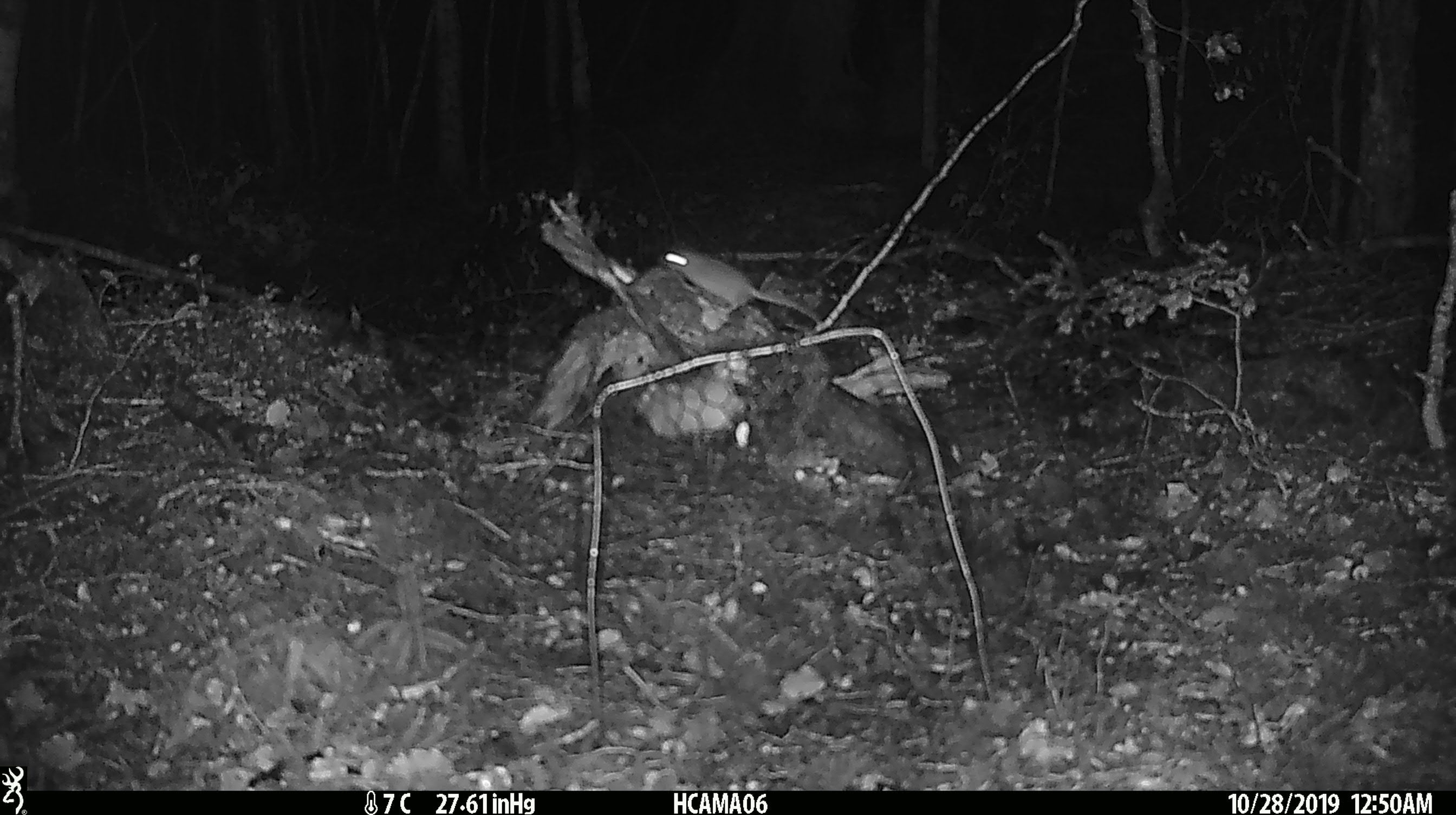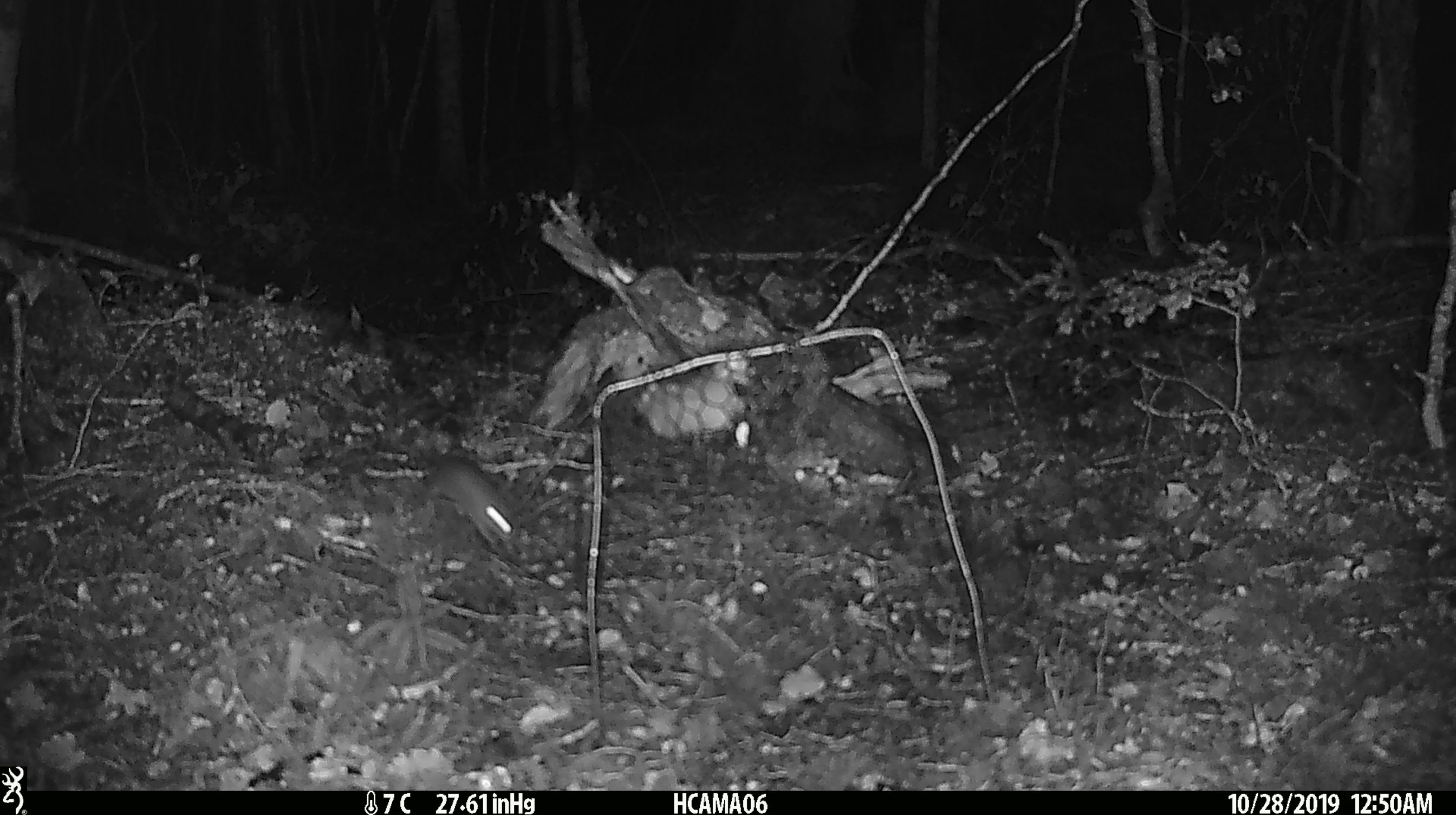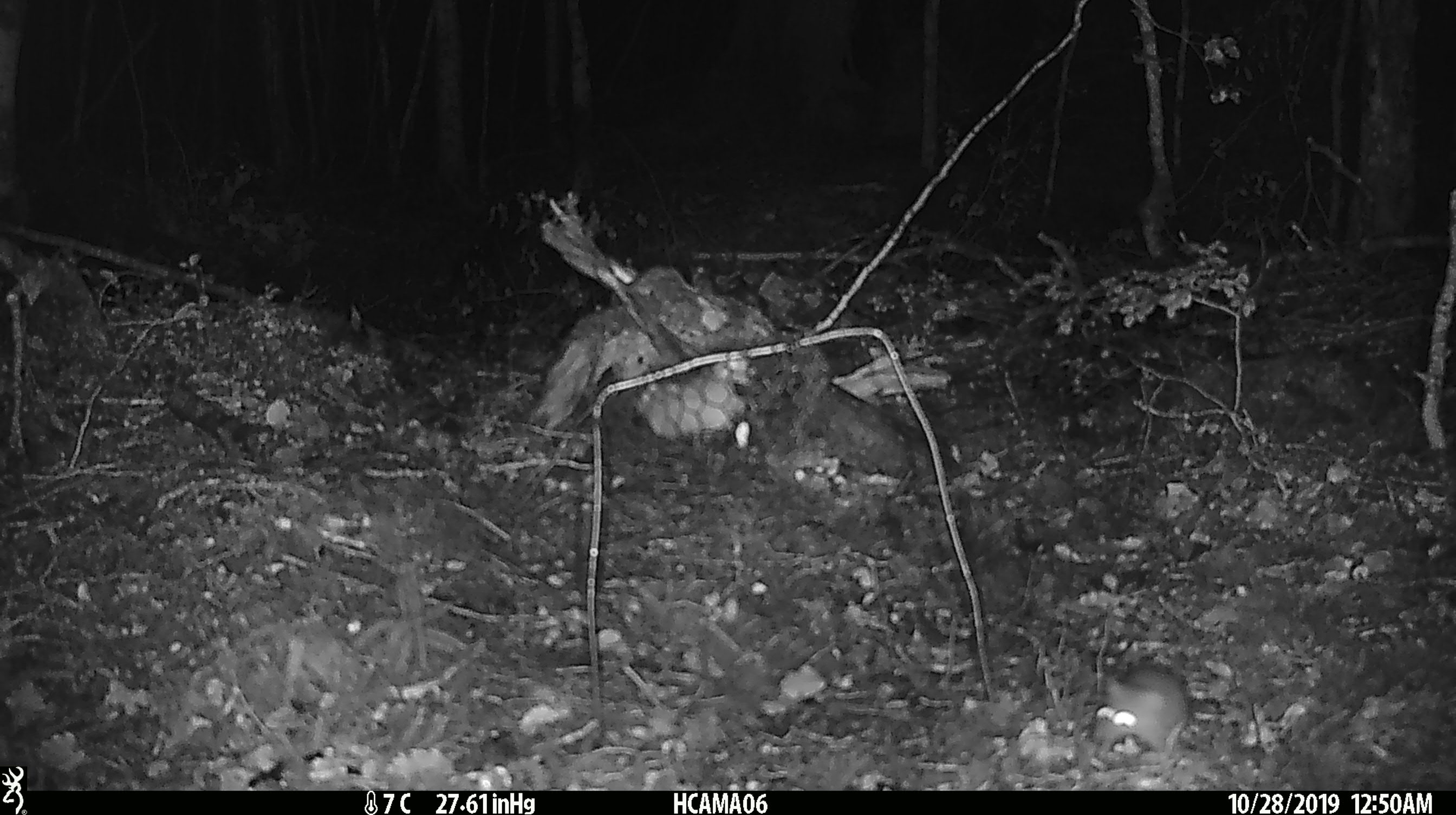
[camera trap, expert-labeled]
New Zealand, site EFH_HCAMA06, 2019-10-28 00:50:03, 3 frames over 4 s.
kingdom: Animalia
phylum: Chordata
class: Mammalia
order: Rodentia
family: Muridae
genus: Mus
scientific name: Mus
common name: mouse